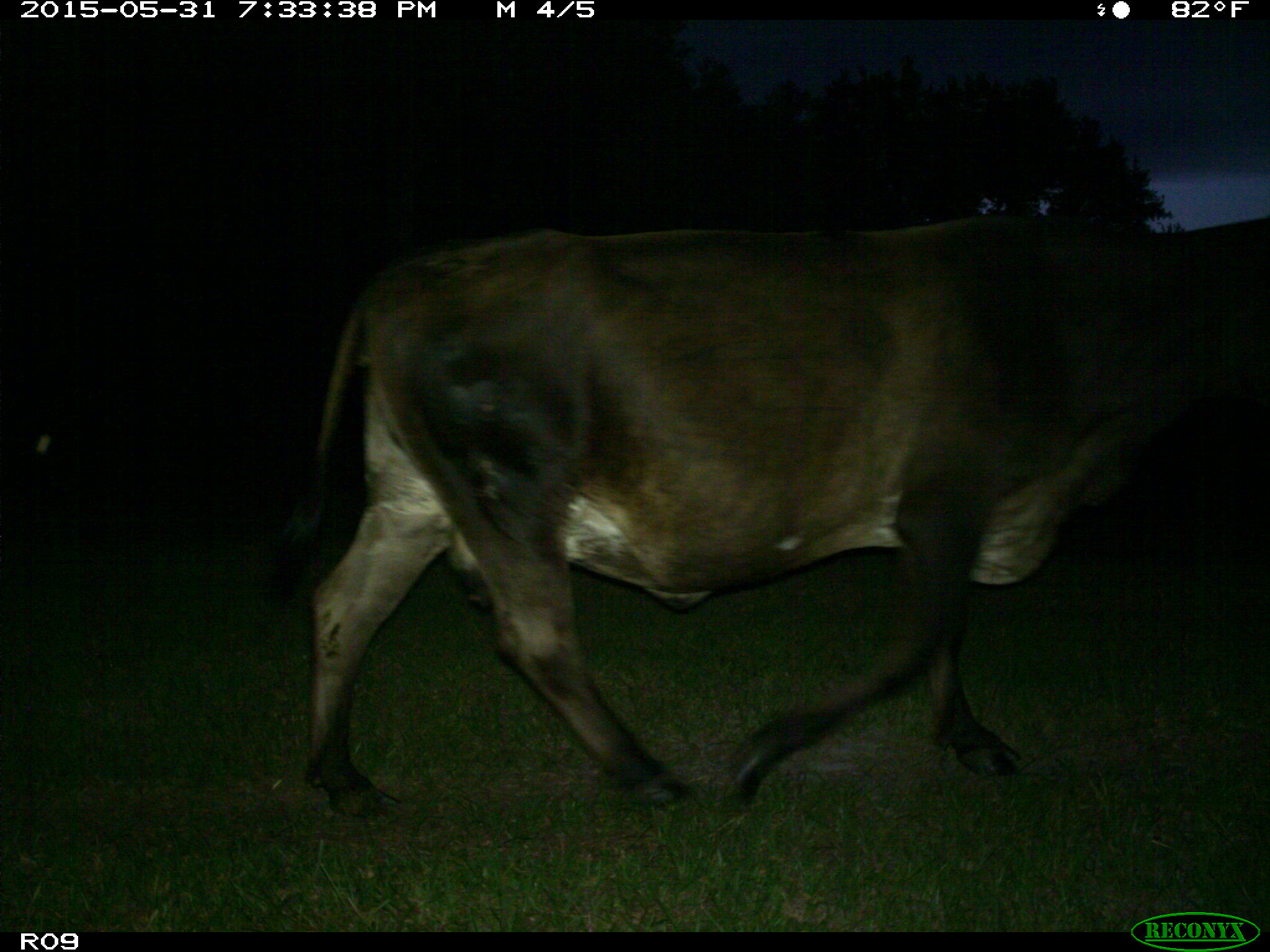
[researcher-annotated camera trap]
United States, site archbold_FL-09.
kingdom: Animalia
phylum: Chordata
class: Mammalia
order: Artiodactyla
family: Bovidae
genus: Bos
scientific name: Bos taurus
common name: domestic cow